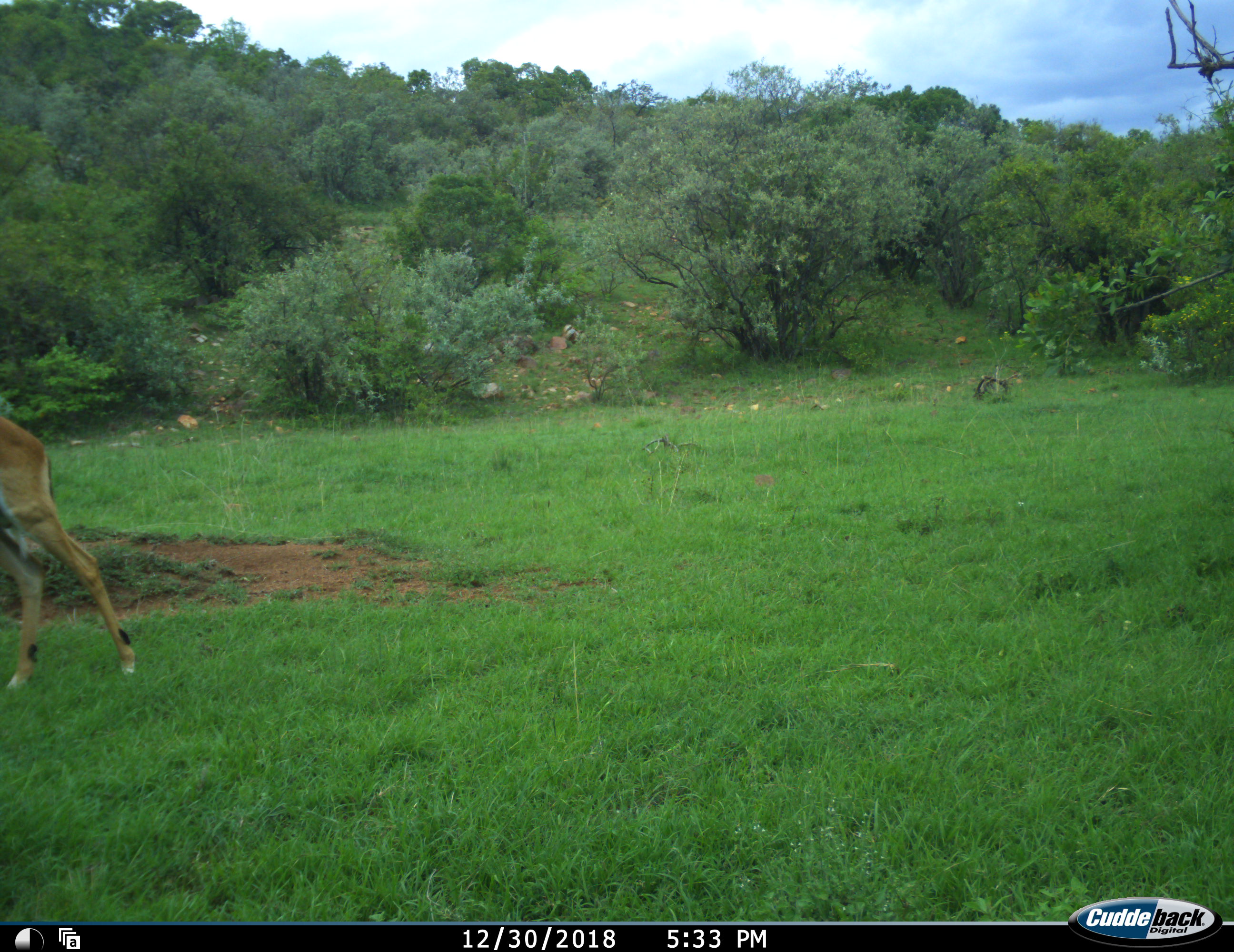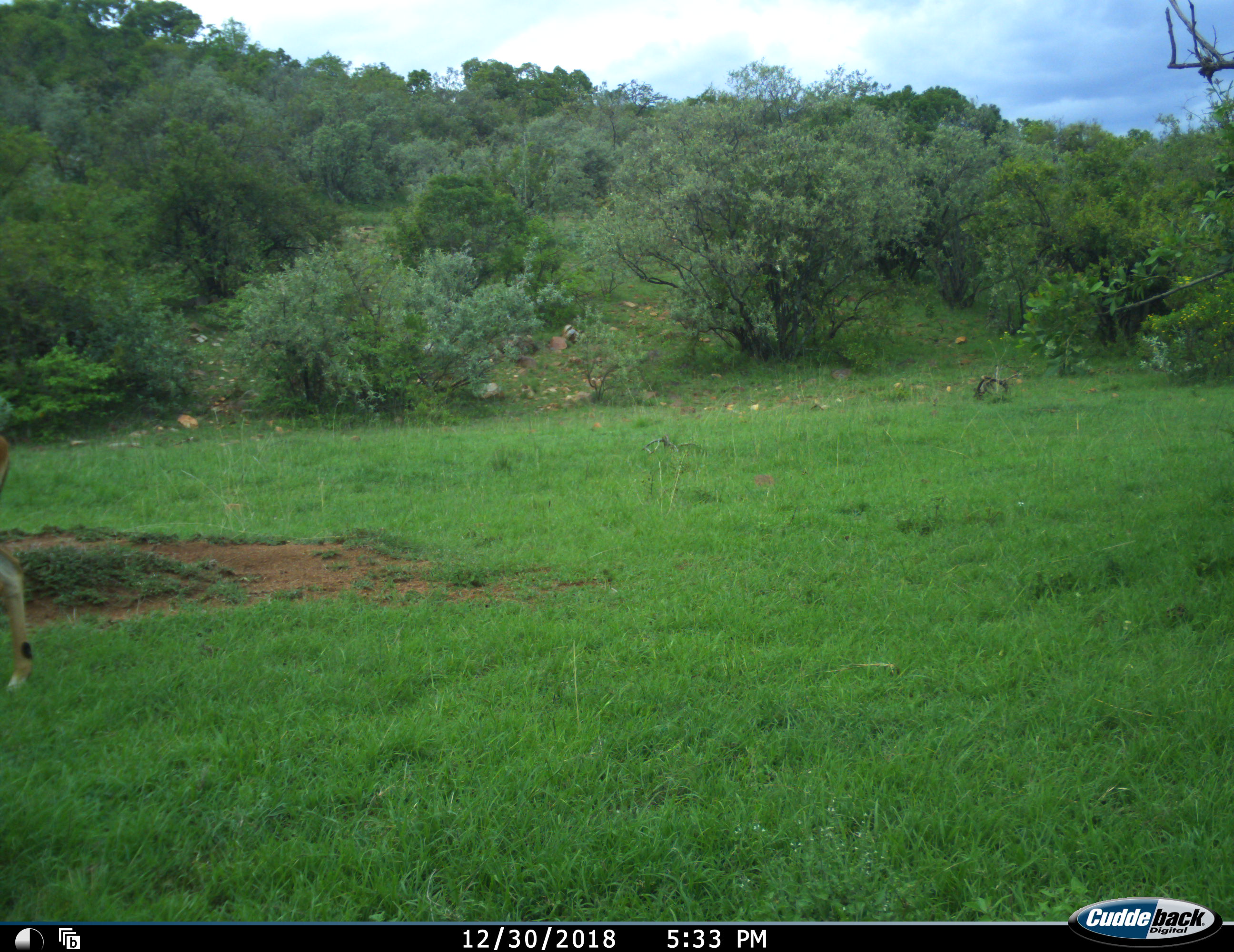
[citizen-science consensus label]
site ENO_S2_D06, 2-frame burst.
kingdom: Animalia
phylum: Chordata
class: Mammalia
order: Artiodactyla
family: Bovidae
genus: Aepyceros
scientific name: Aepyceros melampus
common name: impala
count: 1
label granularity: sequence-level